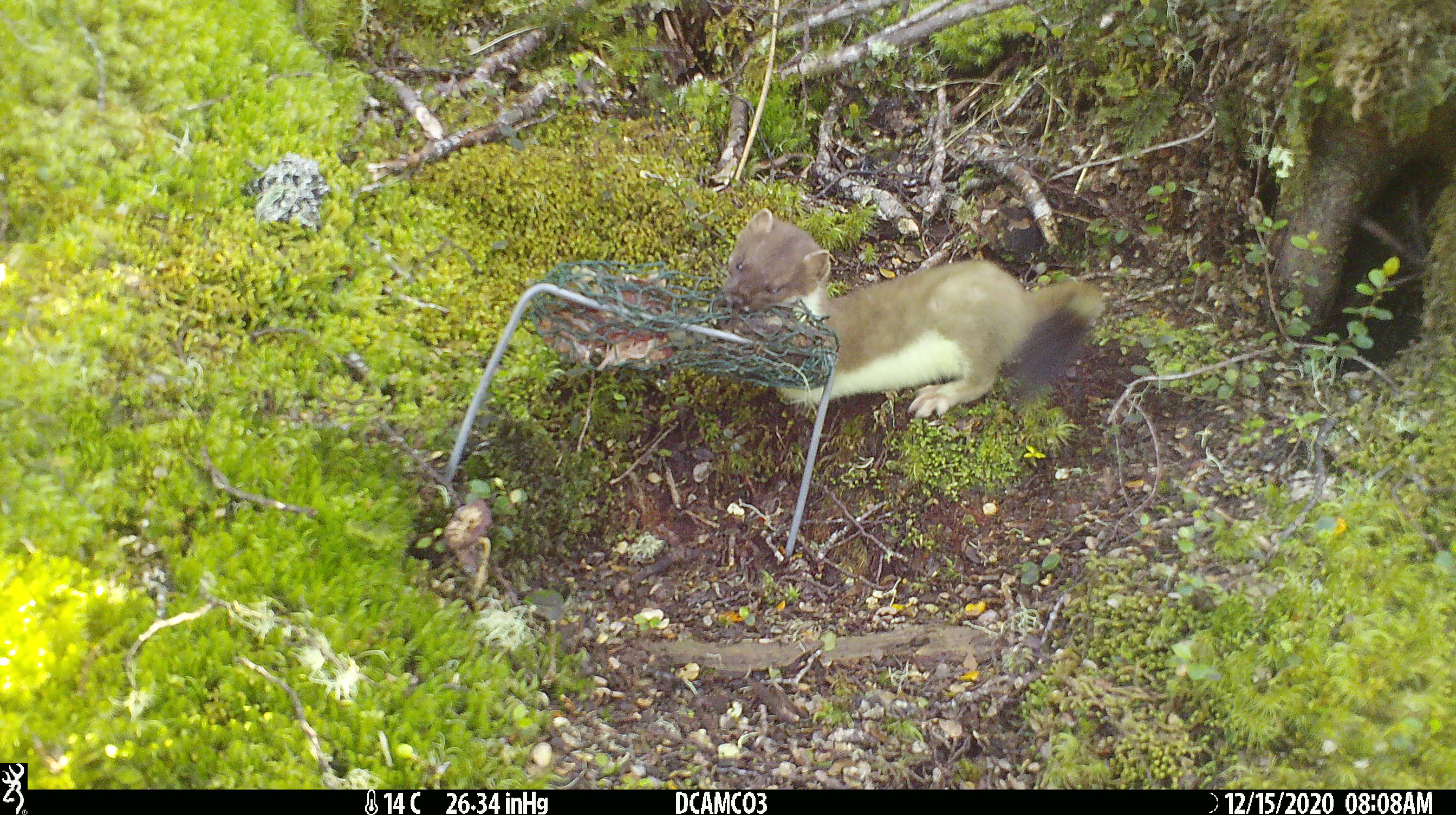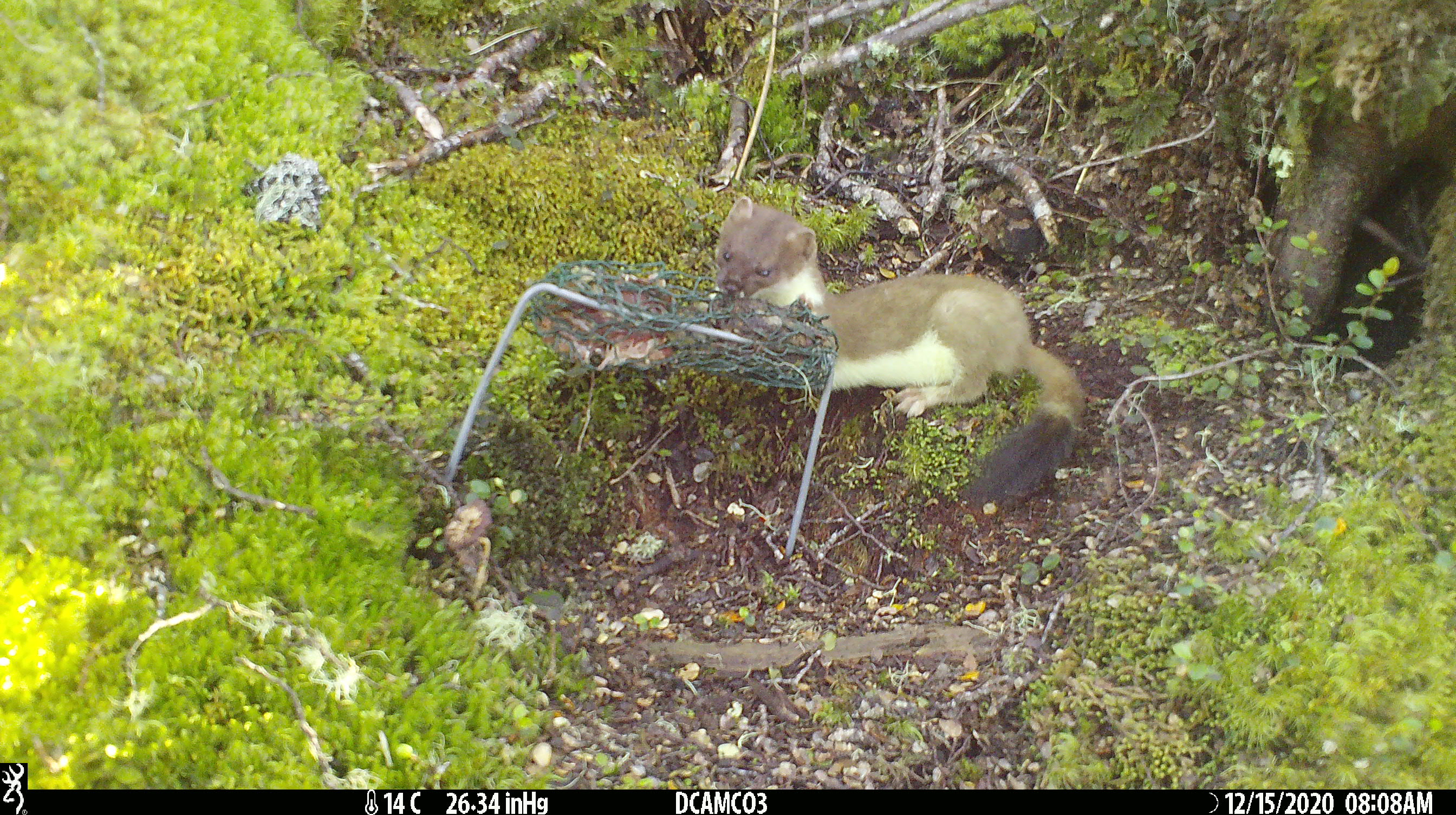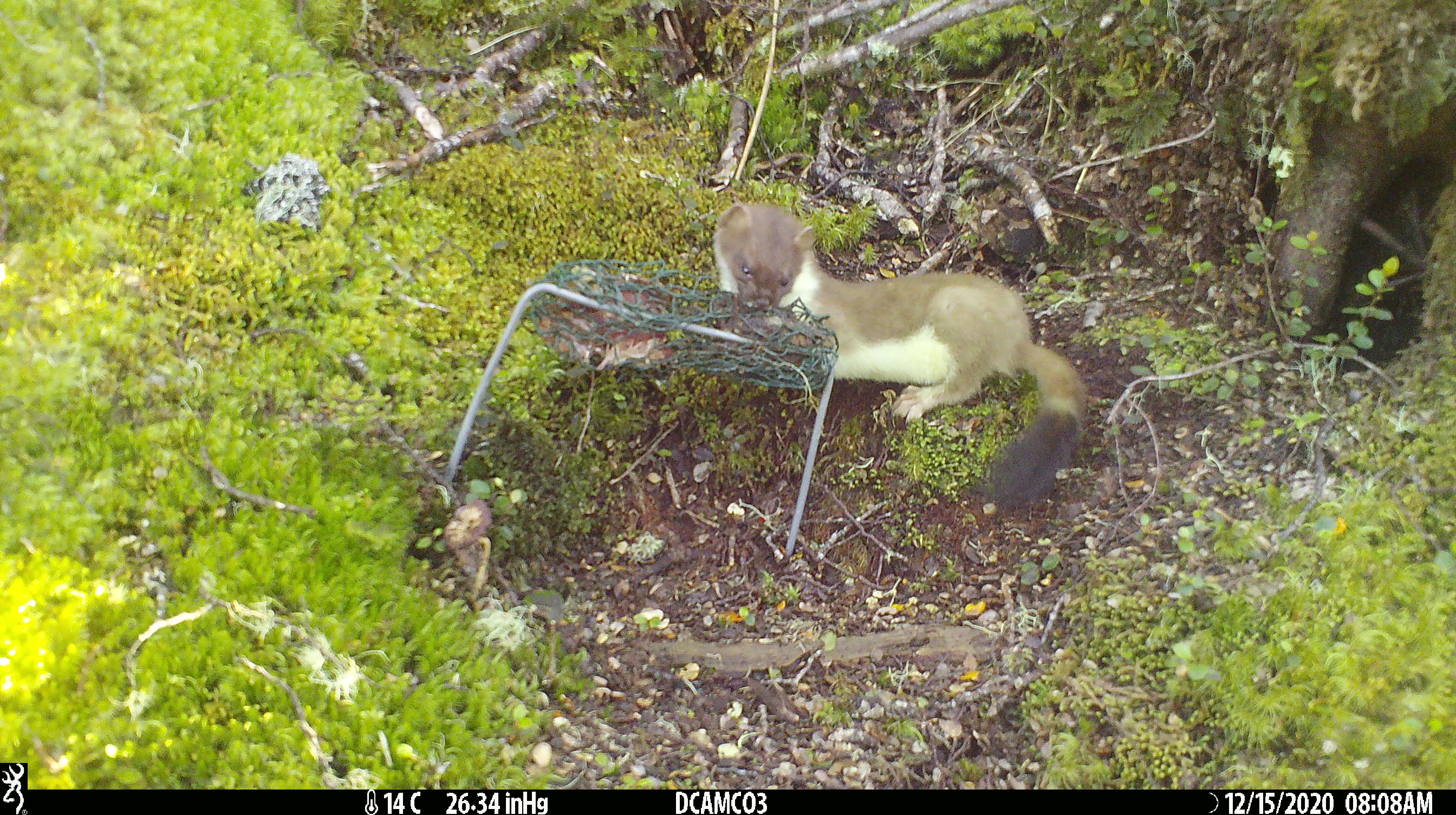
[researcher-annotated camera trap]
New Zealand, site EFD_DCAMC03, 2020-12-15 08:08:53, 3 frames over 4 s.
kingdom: Animalia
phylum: Chordata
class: Mammalia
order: Carnivora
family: Mustelidae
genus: Mustela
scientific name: Mustela erminea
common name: stoat